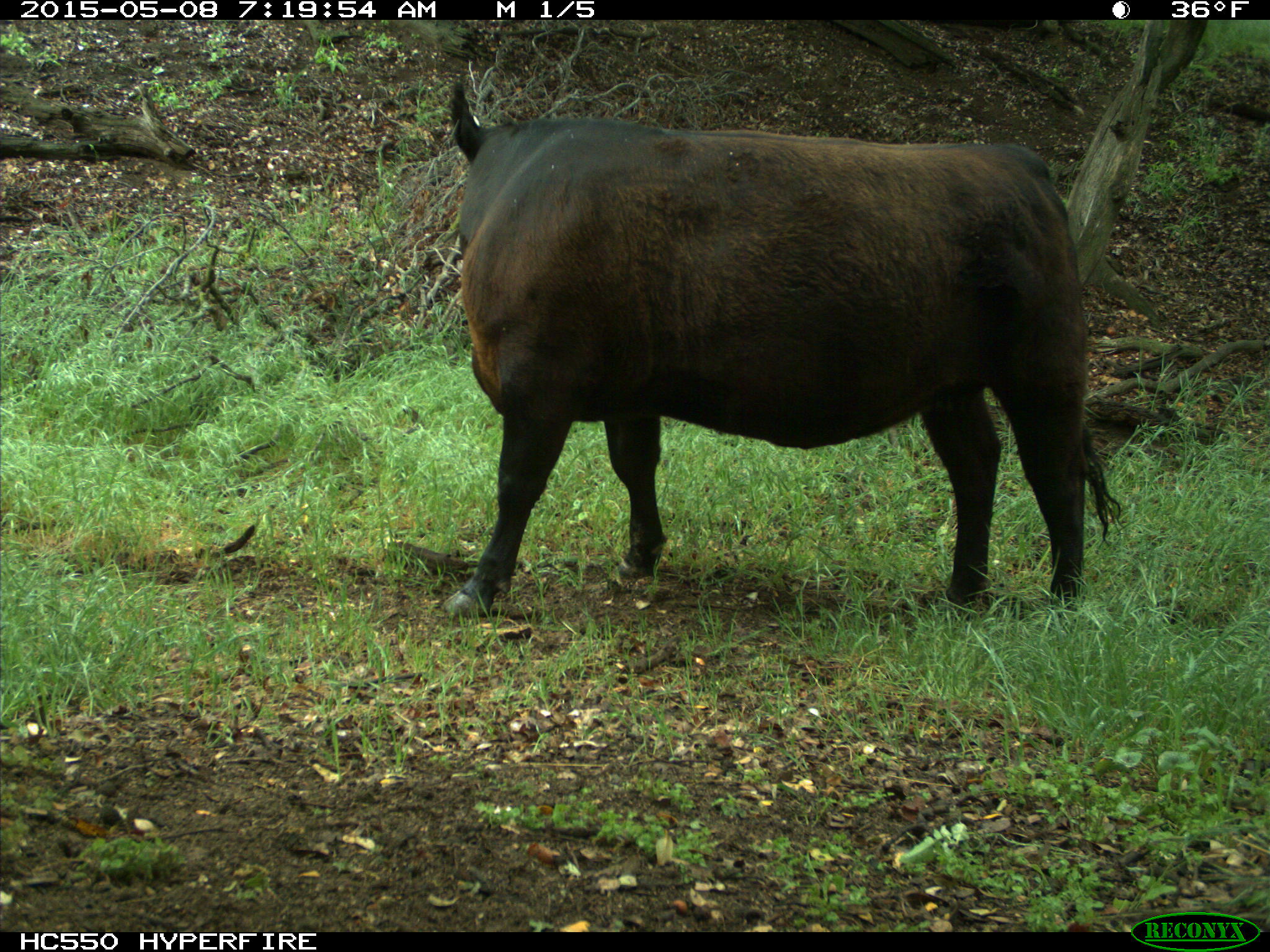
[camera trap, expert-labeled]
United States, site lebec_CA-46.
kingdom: Animalia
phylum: Chordata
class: Mammalia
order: Artiodactyla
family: Bovidae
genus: Bos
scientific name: Bos taurus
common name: domestic cow